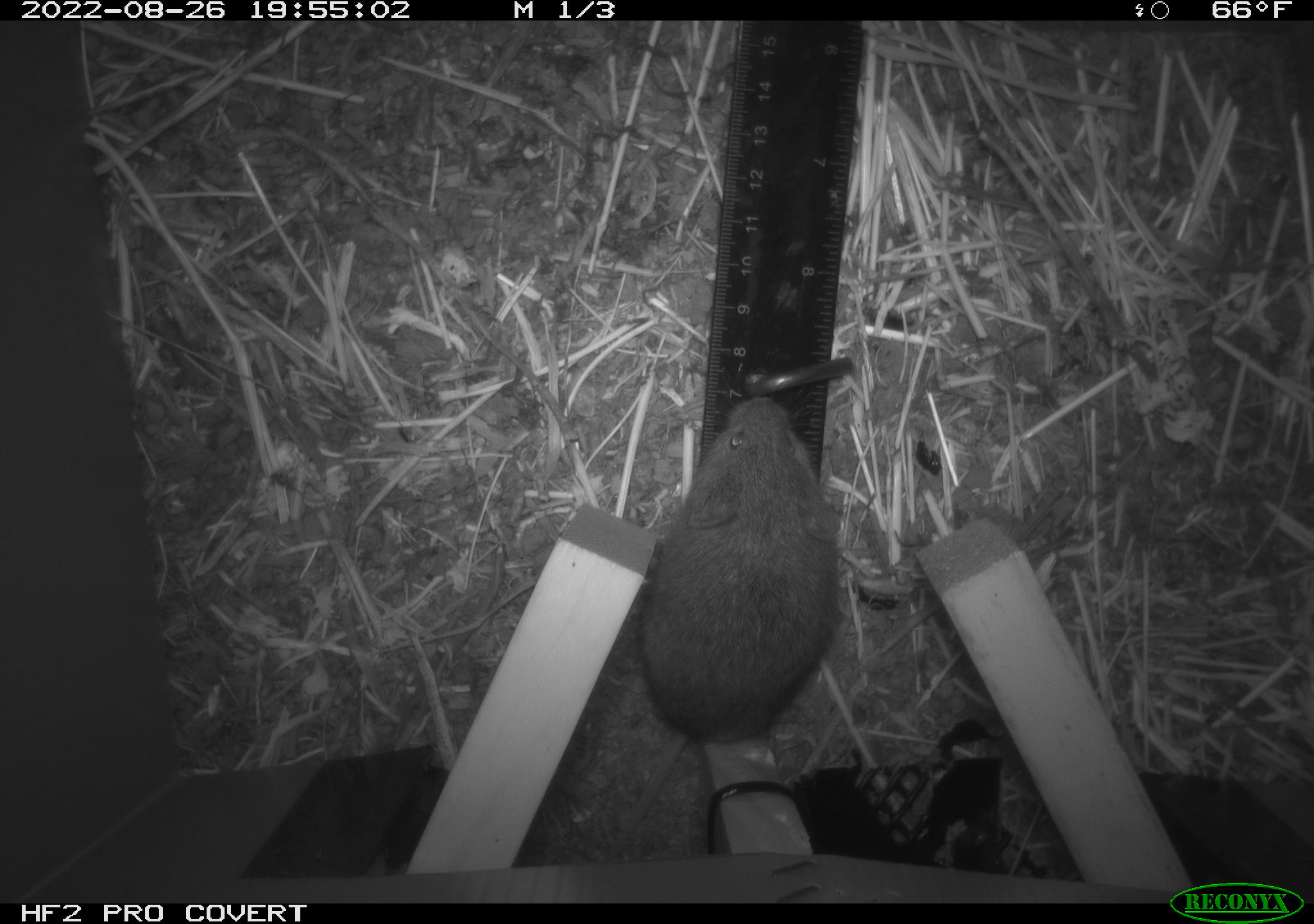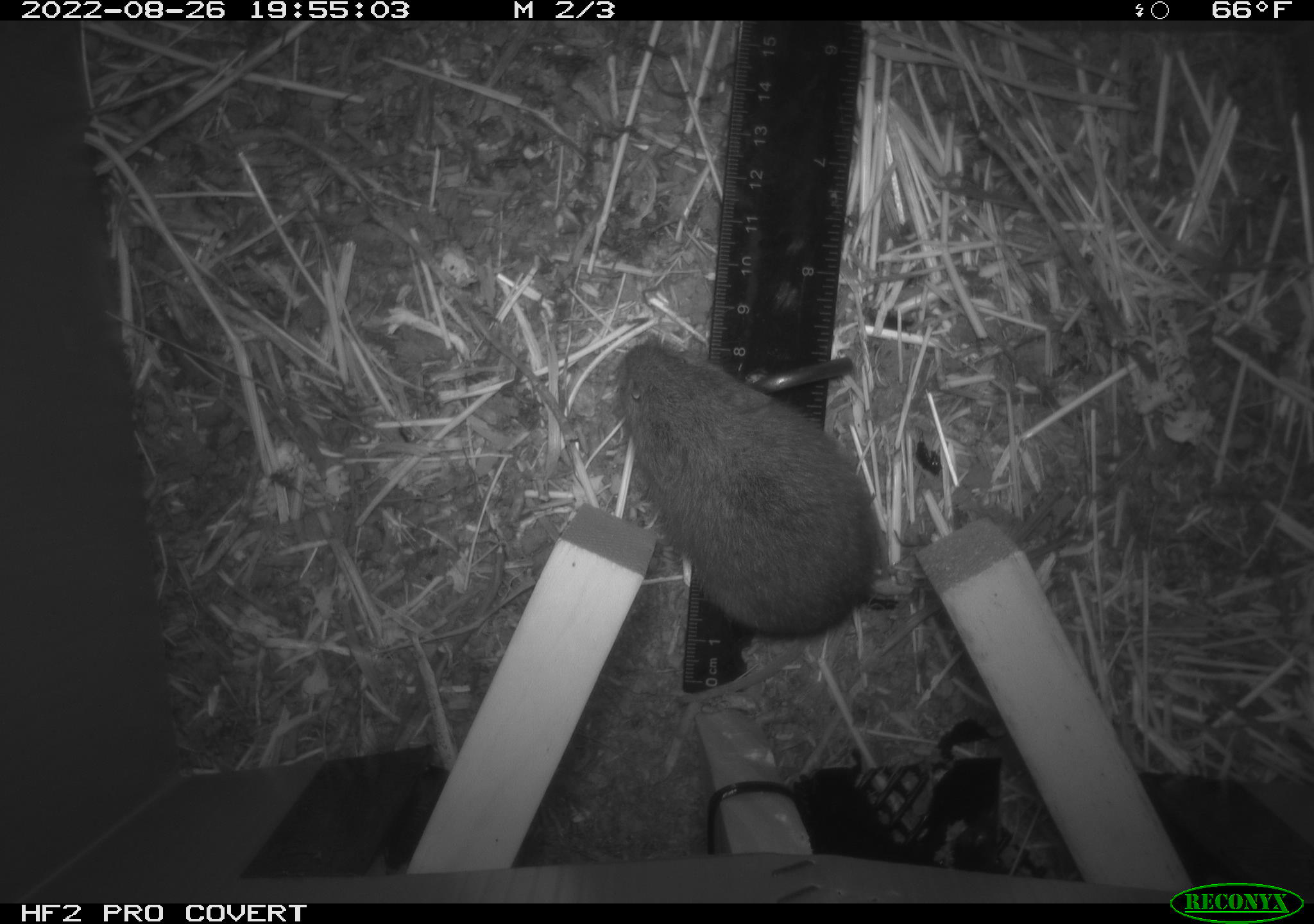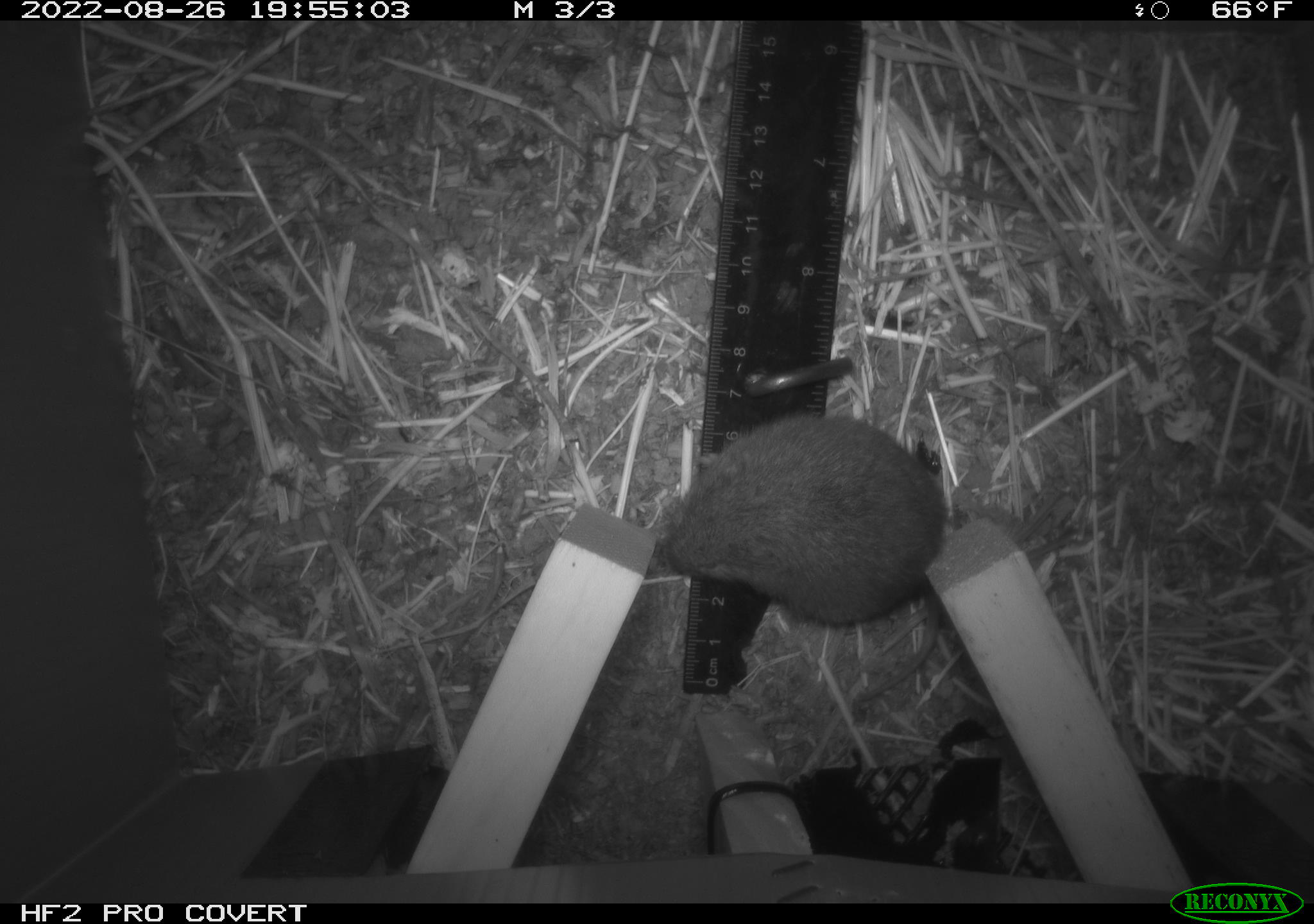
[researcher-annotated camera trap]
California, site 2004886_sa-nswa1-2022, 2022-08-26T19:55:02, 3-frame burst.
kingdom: Animalia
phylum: Chordata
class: Mammalia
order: Rodentia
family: Cricetidae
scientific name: Cricetidae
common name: hamsters, voles, lemmings, and allies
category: cricetidae family